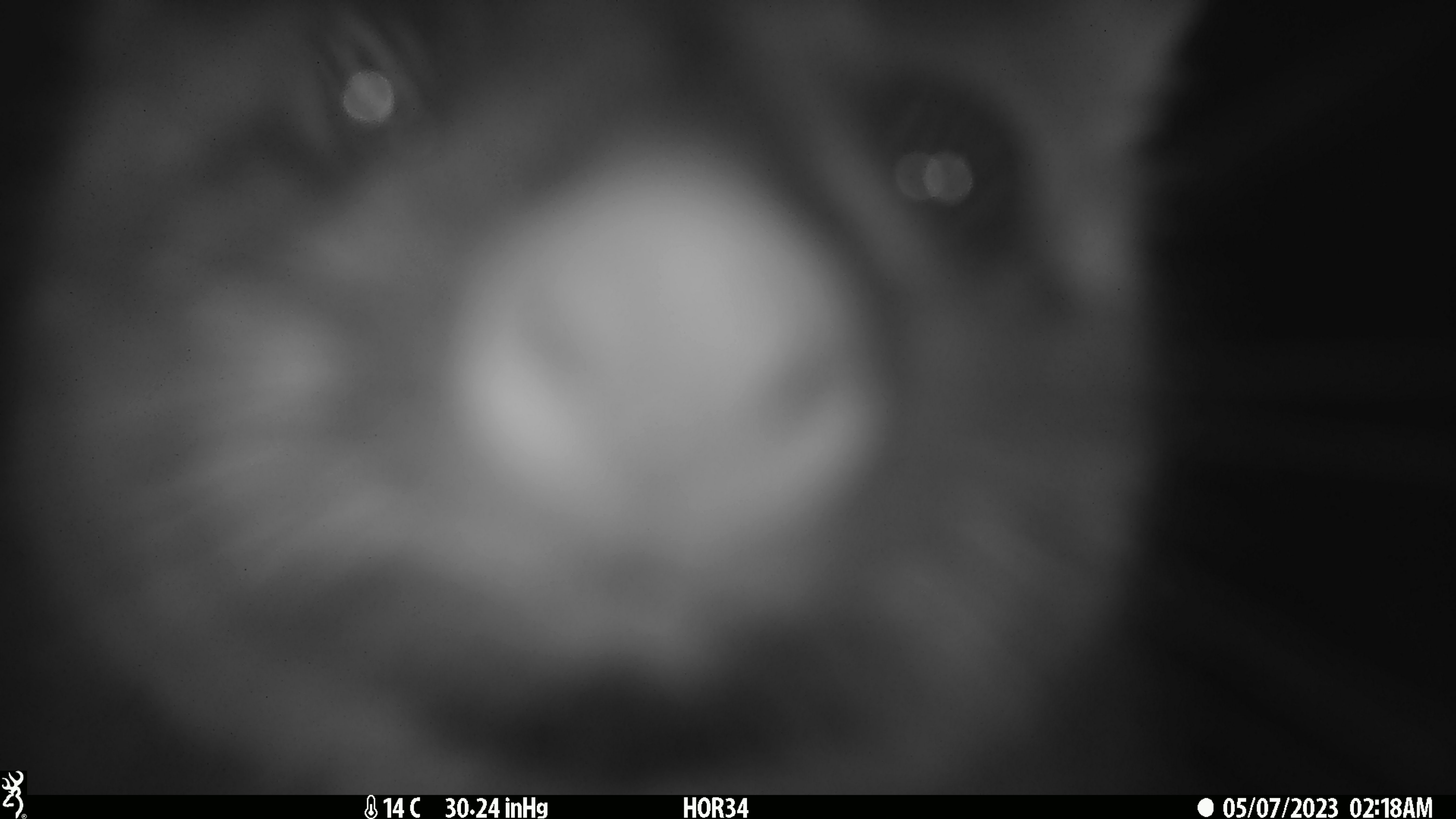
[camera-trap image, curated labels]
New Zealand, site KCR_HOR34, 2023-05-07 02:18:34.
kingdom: Animalia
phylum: Chordata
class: Mammalia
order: Diprotodontia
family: Phalangeridae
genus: Trichosurus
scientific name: Trichosurus vulpecula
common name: common brushtail possum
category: possum